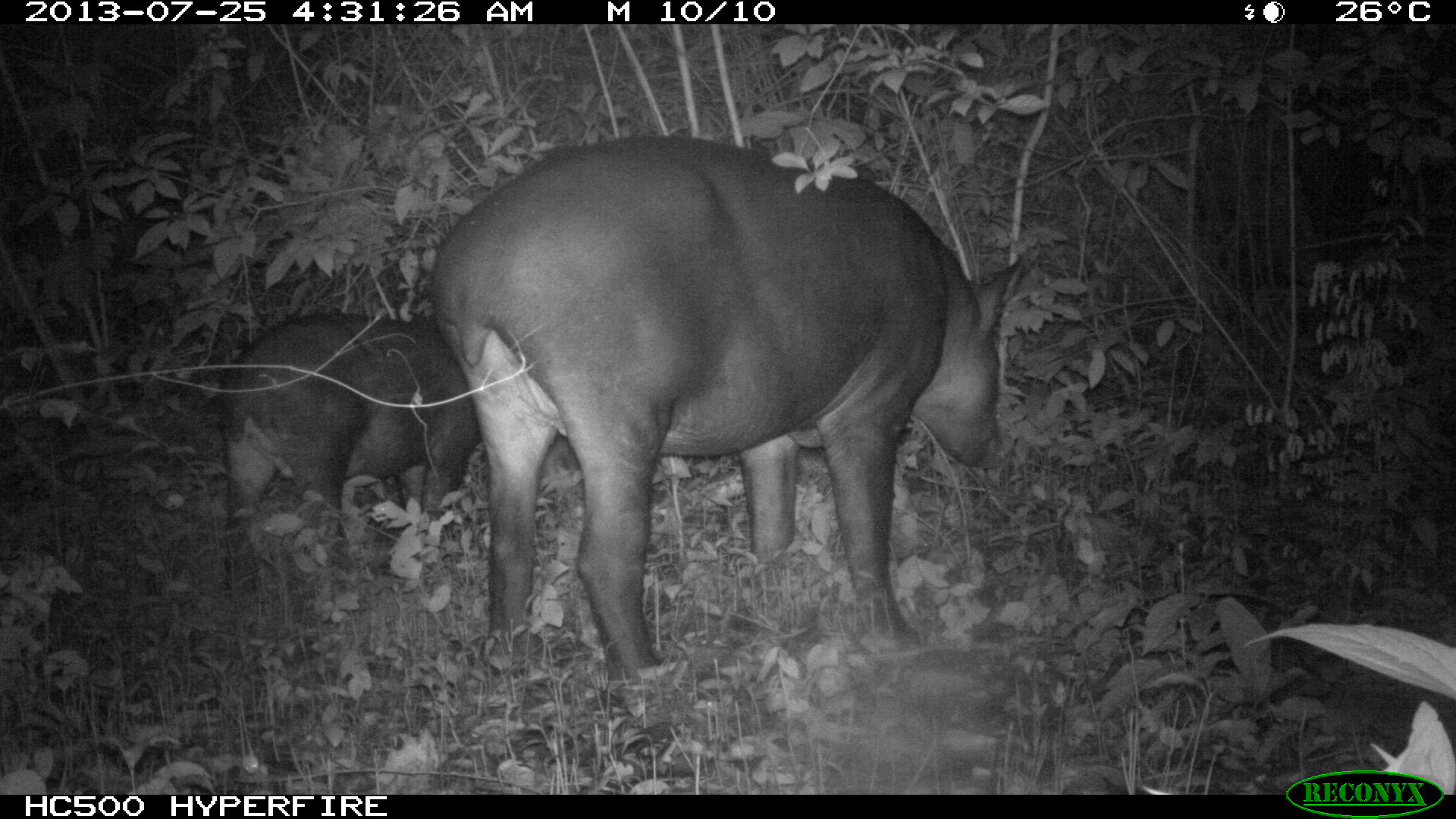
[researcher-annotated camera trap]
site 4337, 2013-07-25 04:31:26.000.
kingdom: Animalia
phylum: Chordata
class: Mammalia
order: Perissodactyla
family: Tapiridae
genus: Tapirus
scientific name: Tapirus bairdii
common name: baird's tapir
Tapirus bairdii (baird's tapir), count 2.